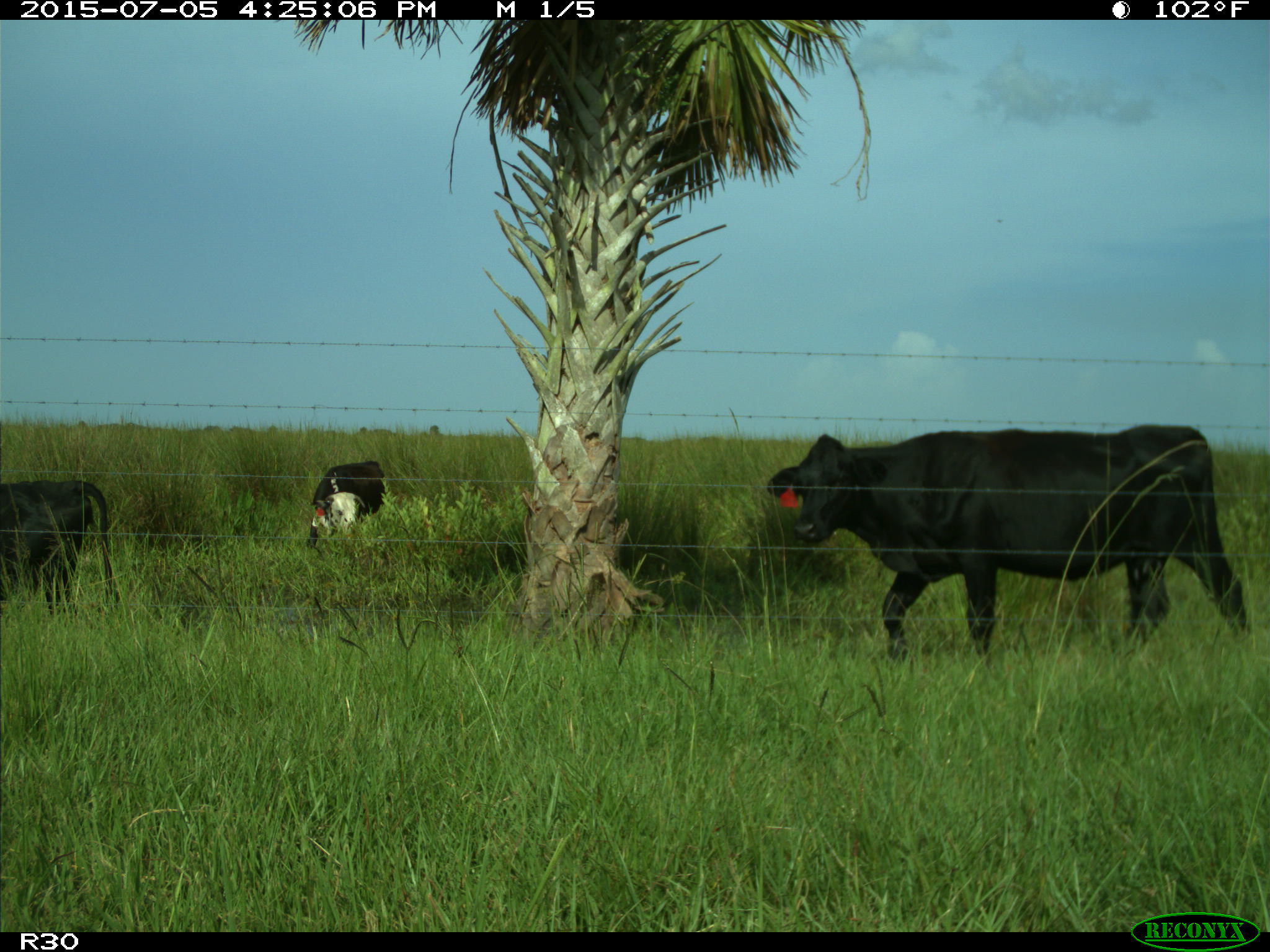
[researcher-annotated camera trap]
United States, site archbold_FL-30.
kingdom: Animalia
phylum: Chordata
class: Mammalia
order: Artiodactyla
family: Bovidae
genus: Bos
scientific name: Bos taurus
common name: domestic cow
Bos taurus (domestic cow).